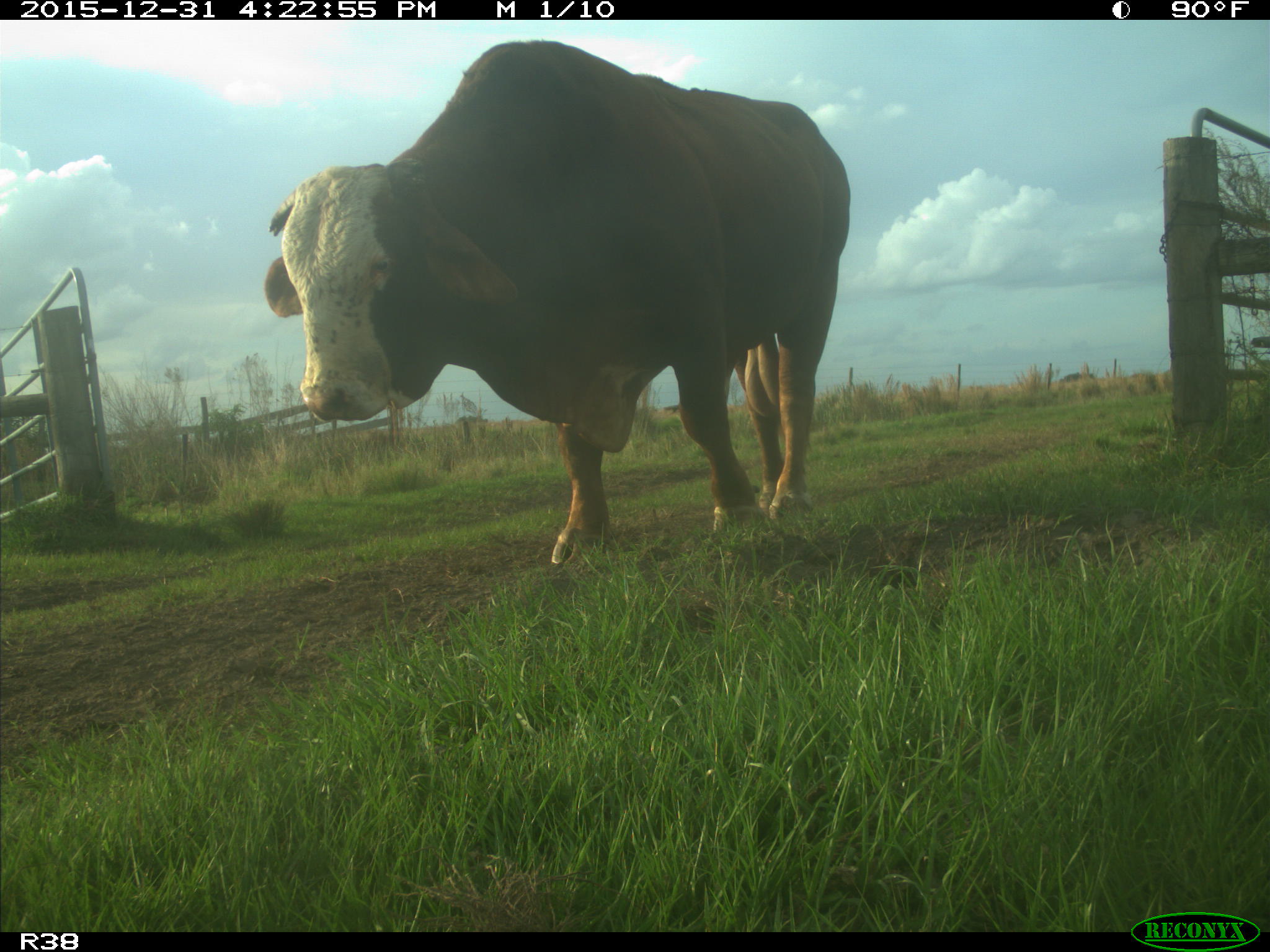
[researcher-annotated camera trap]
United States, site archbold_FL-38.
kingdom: Animalia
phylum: Chordata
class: Mammalia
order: Artiodactyla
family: Bovidae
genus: Bos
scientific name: Bos taurus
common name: domestic cow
Bos taurus (domestic cow).